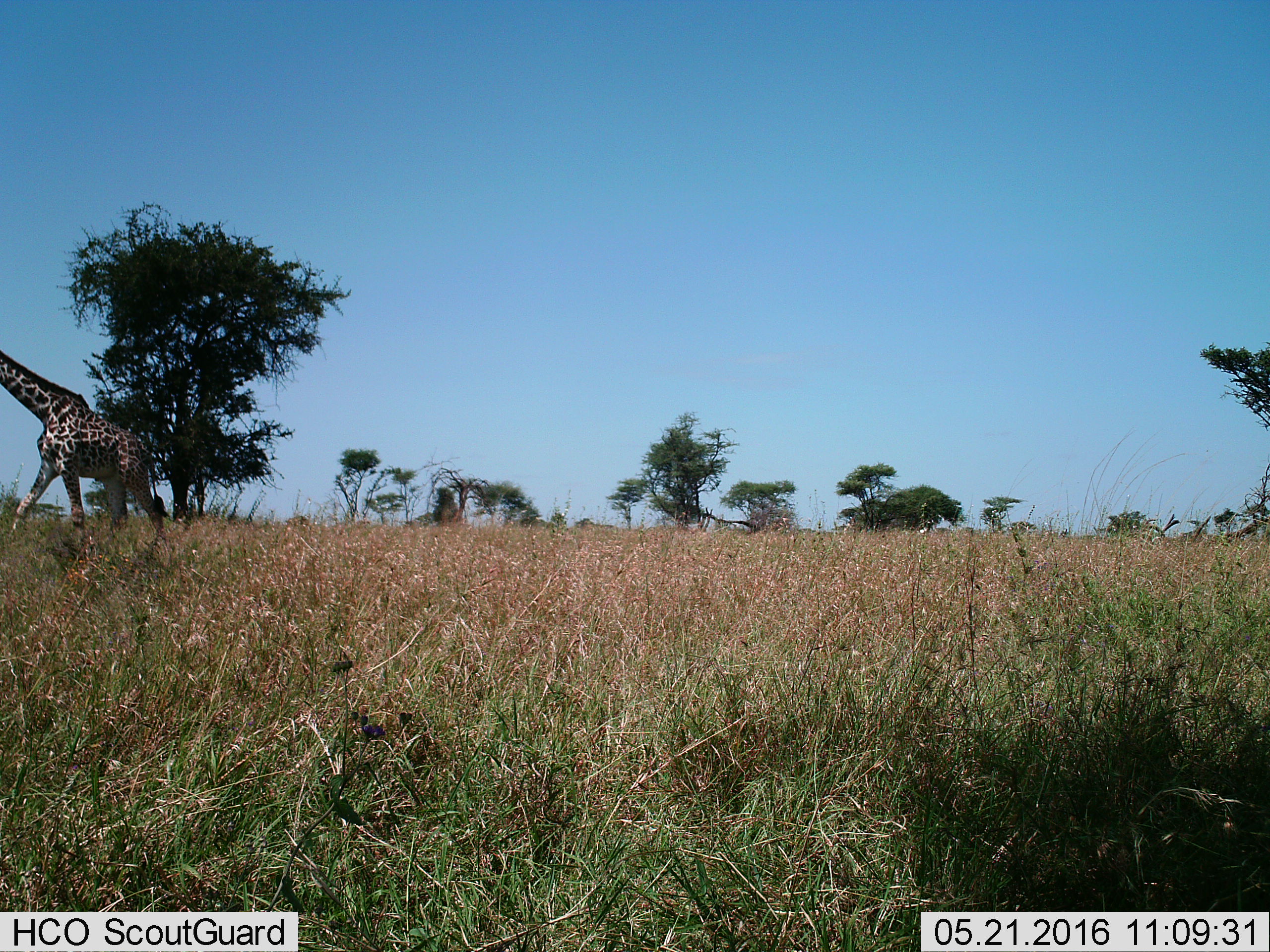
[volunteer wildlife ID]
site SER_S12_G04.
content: unidentified animal